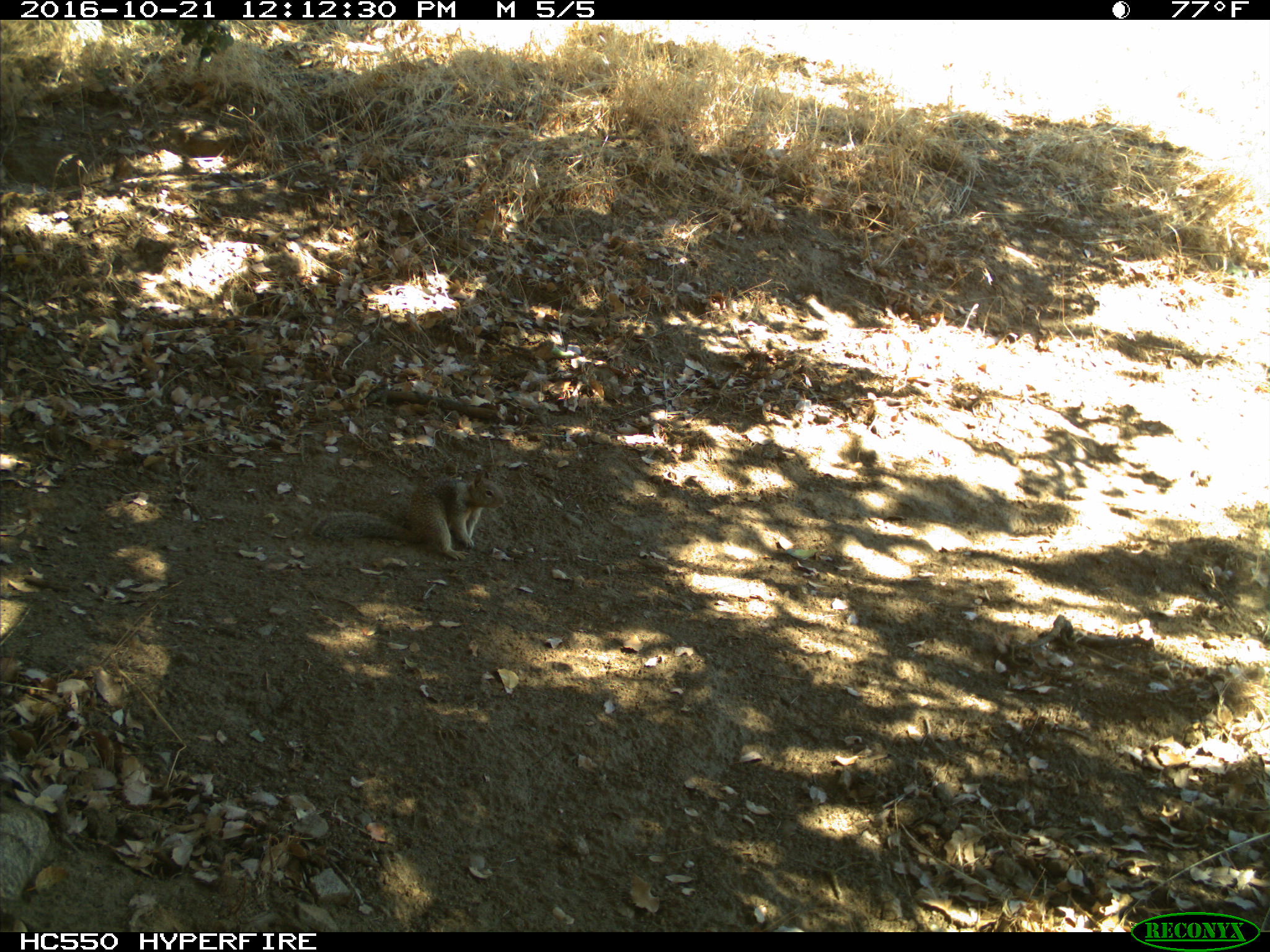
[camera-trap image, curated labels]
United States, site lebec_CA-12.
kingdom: Animalia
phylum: Chordata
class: Mammalia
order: Rodentia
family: Sciuridae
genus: Otospermophilus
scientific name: Otospermophilus beecheyi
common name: california ground squirrel